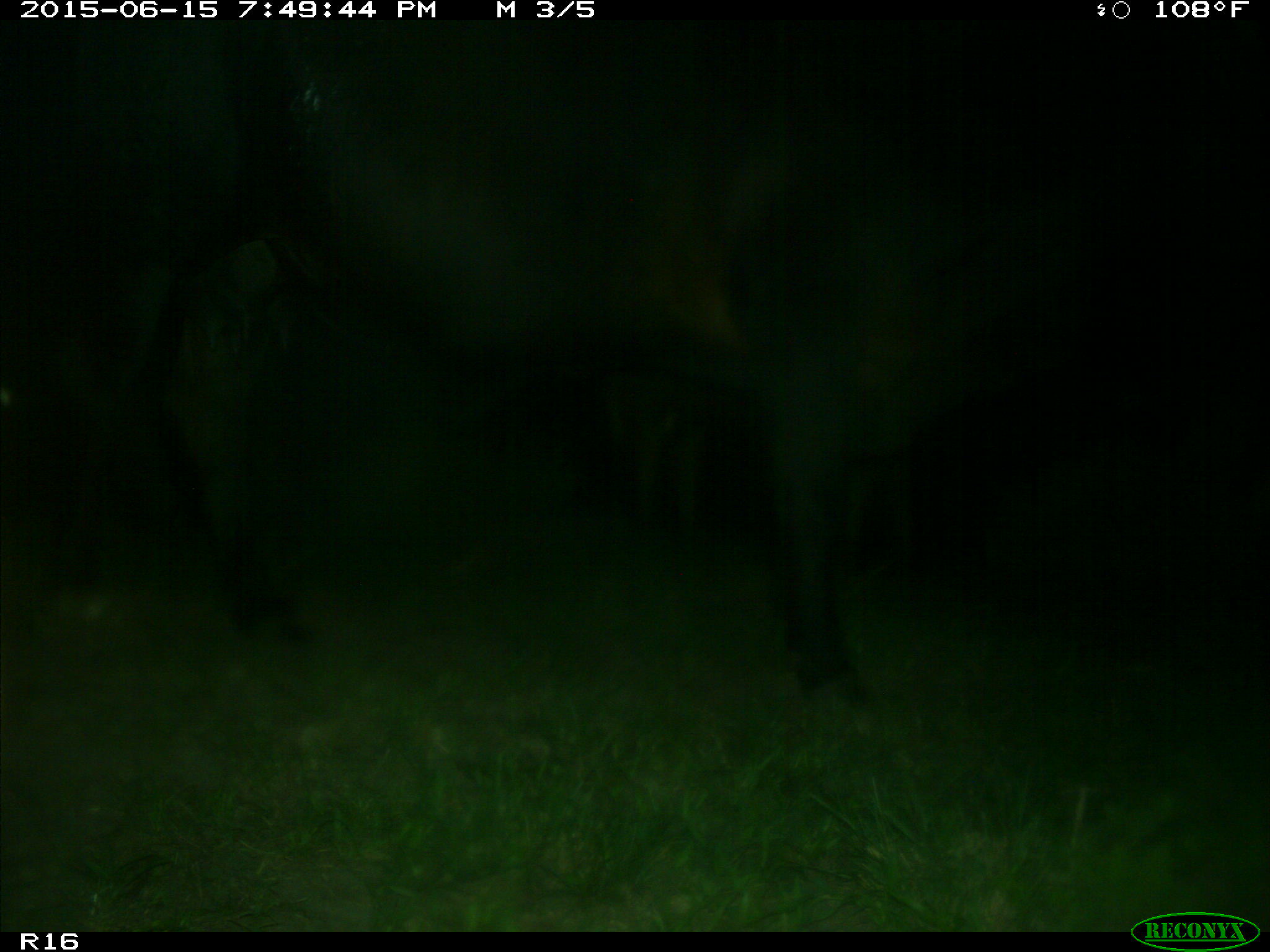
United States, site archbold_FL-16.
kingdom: Animalia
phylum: Chordata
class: Mammalia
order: Artiodactyla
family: Bovidae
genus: Bos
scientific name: Bos taurus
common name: domestic cow